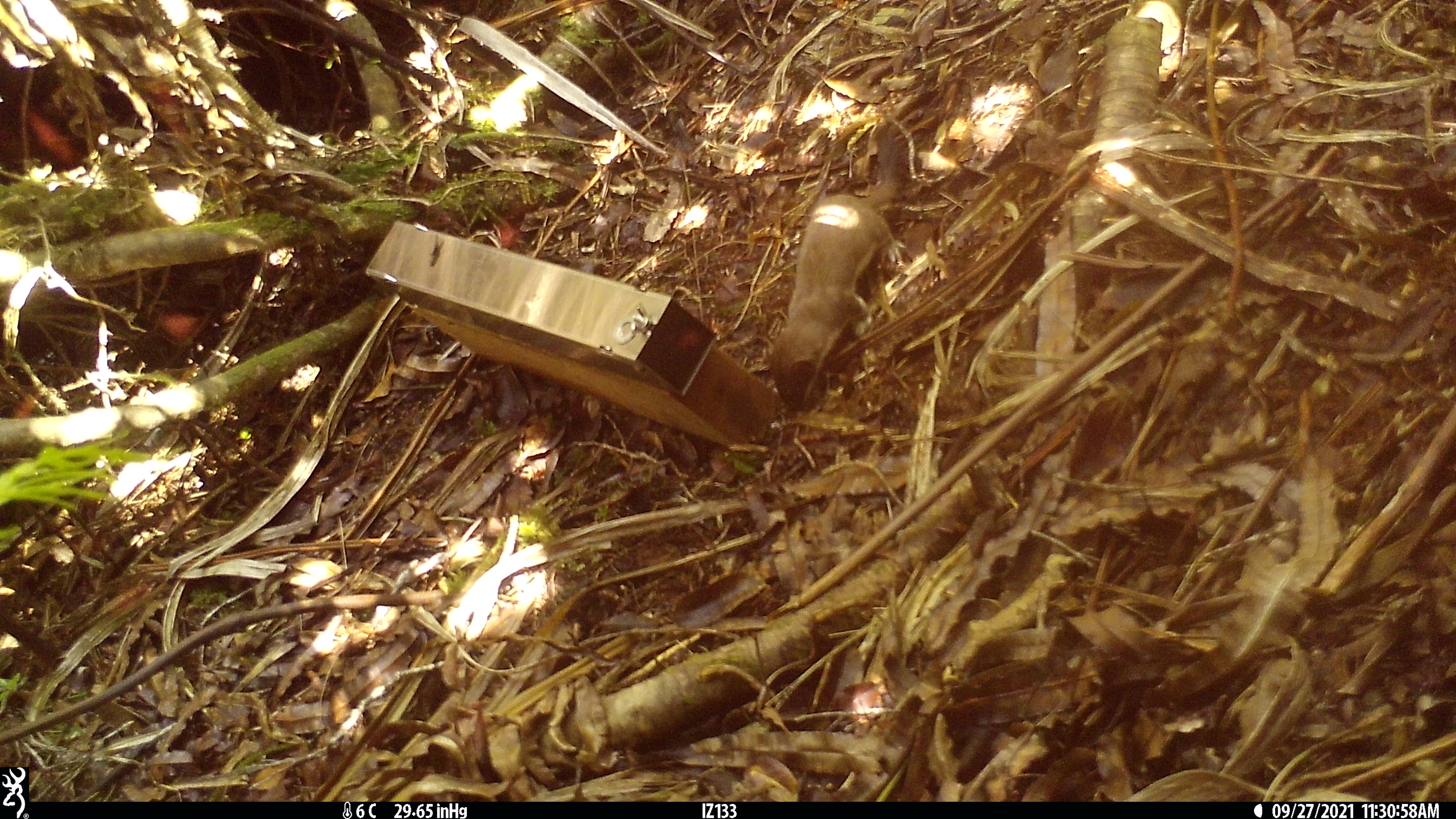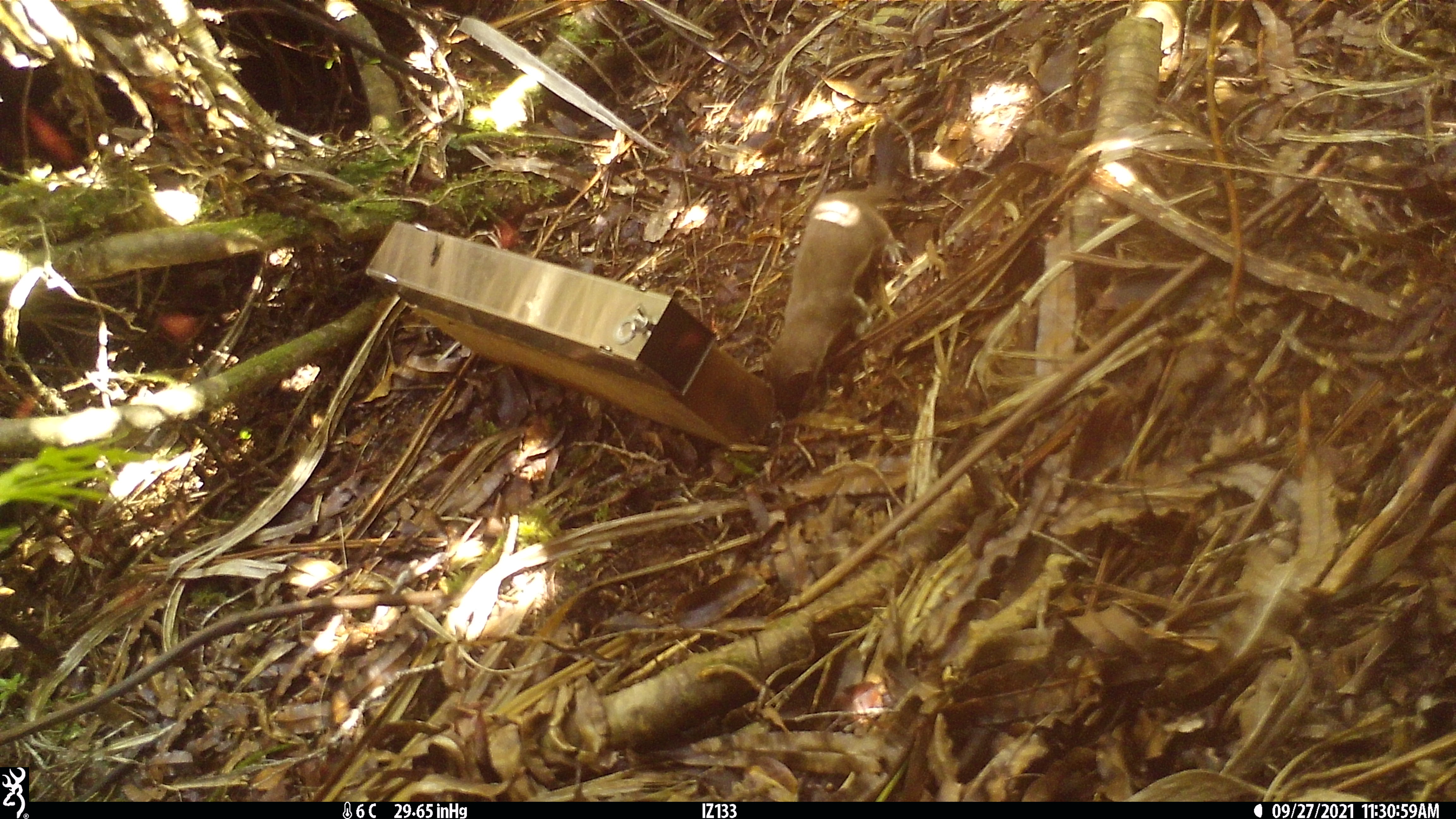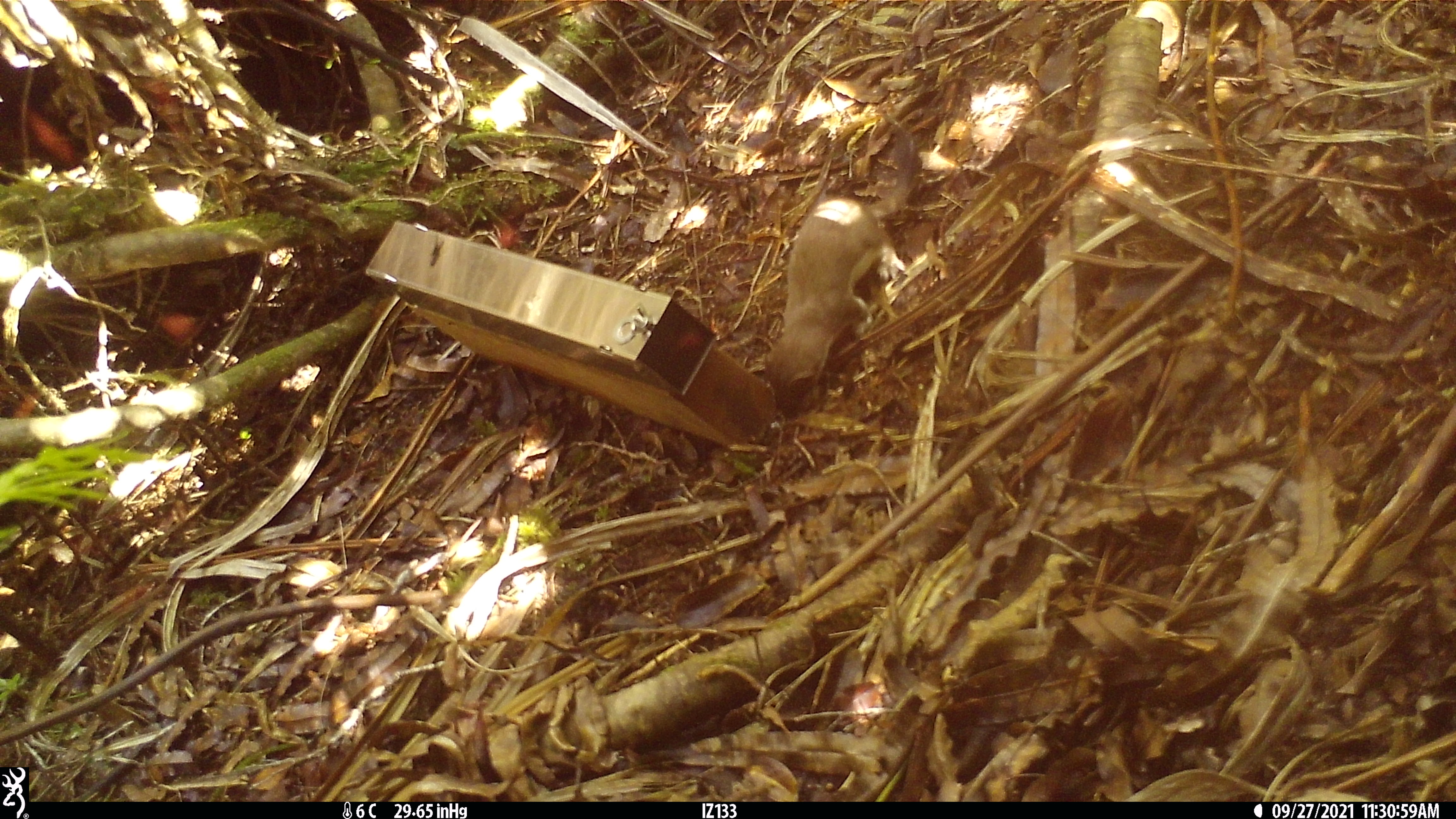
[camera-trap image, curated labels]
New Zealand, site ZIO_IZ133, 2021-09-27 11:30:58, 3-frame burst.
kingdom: Animalia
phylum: Chordata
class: Mammalia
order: Carnivora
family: Mustelidae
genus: Mustela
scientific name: Mustela erminea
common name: stoat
Stoat (Mustela erminea).